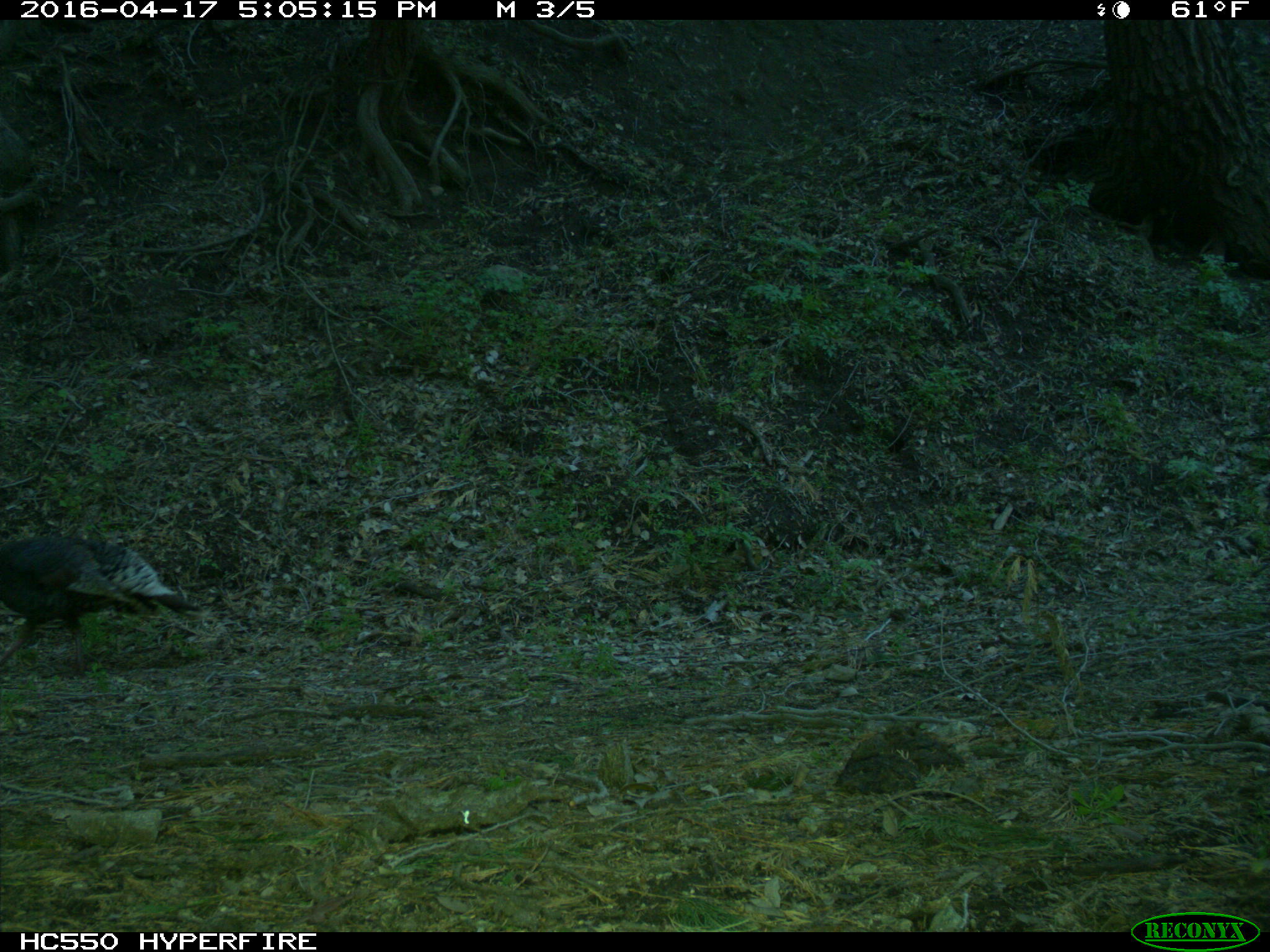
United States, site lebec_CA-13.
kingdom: Animalia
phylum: Chordata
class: Aves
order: Galliformes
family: Phasianidae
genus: Meleagris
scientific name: Meleagris gallopavo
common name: wild turkey